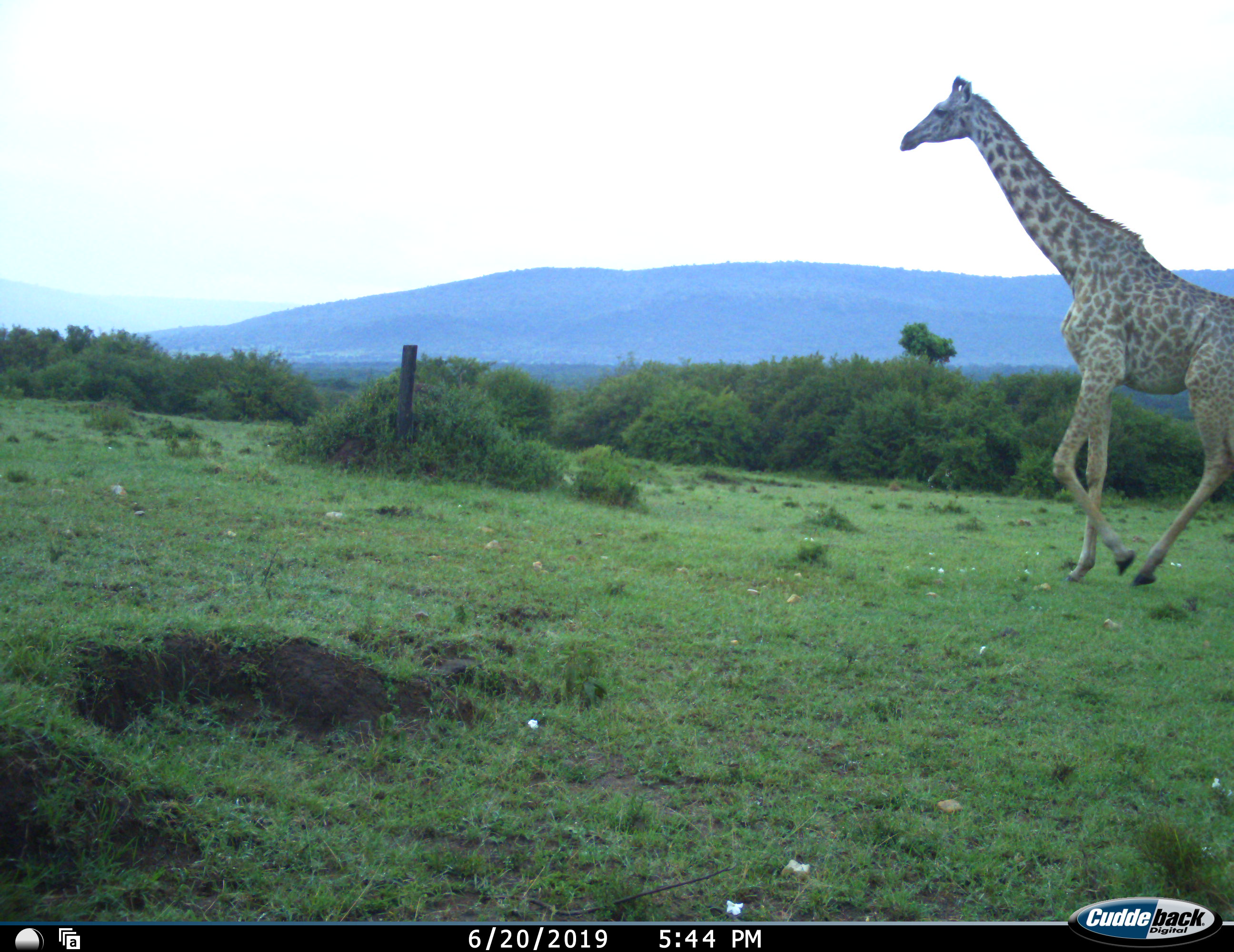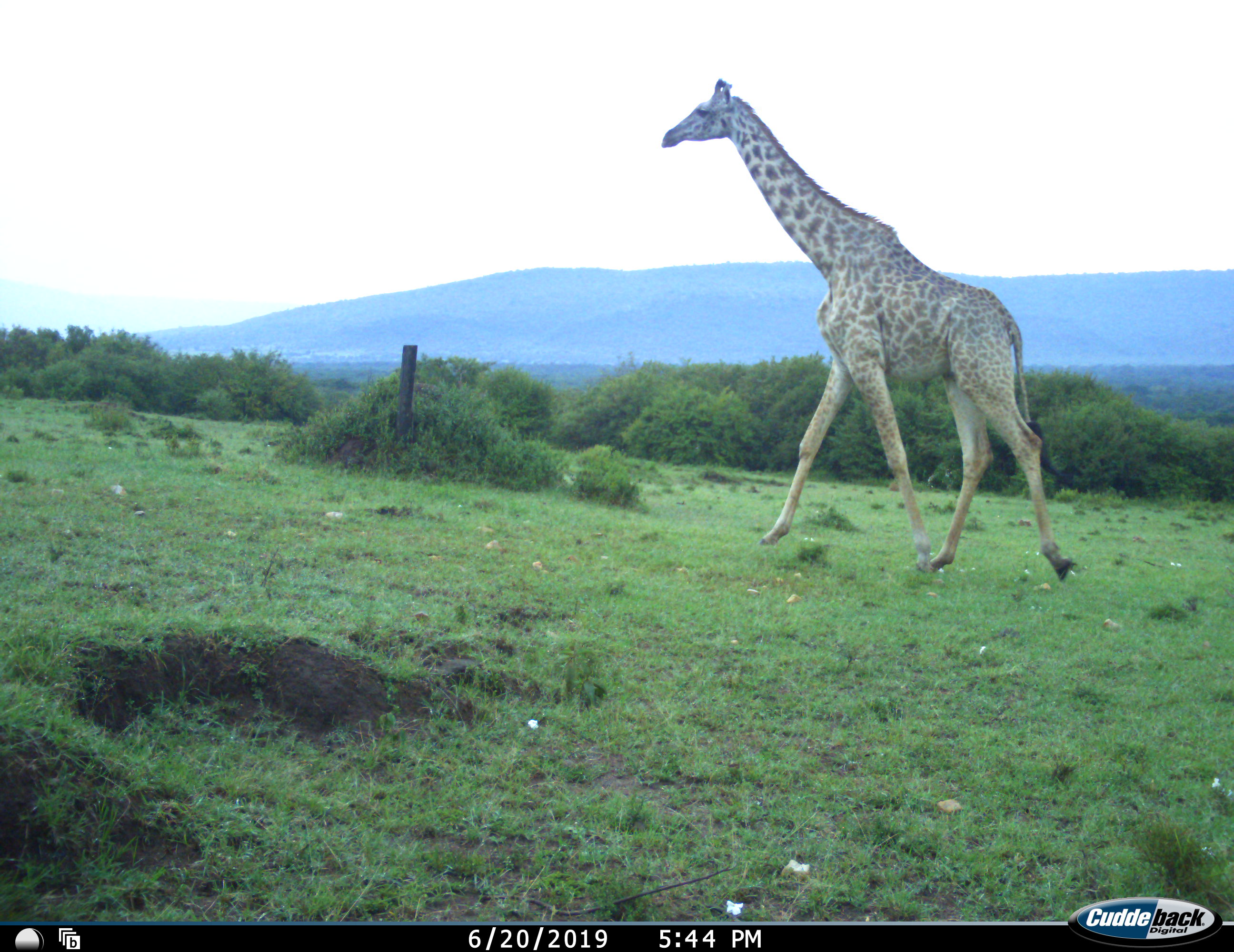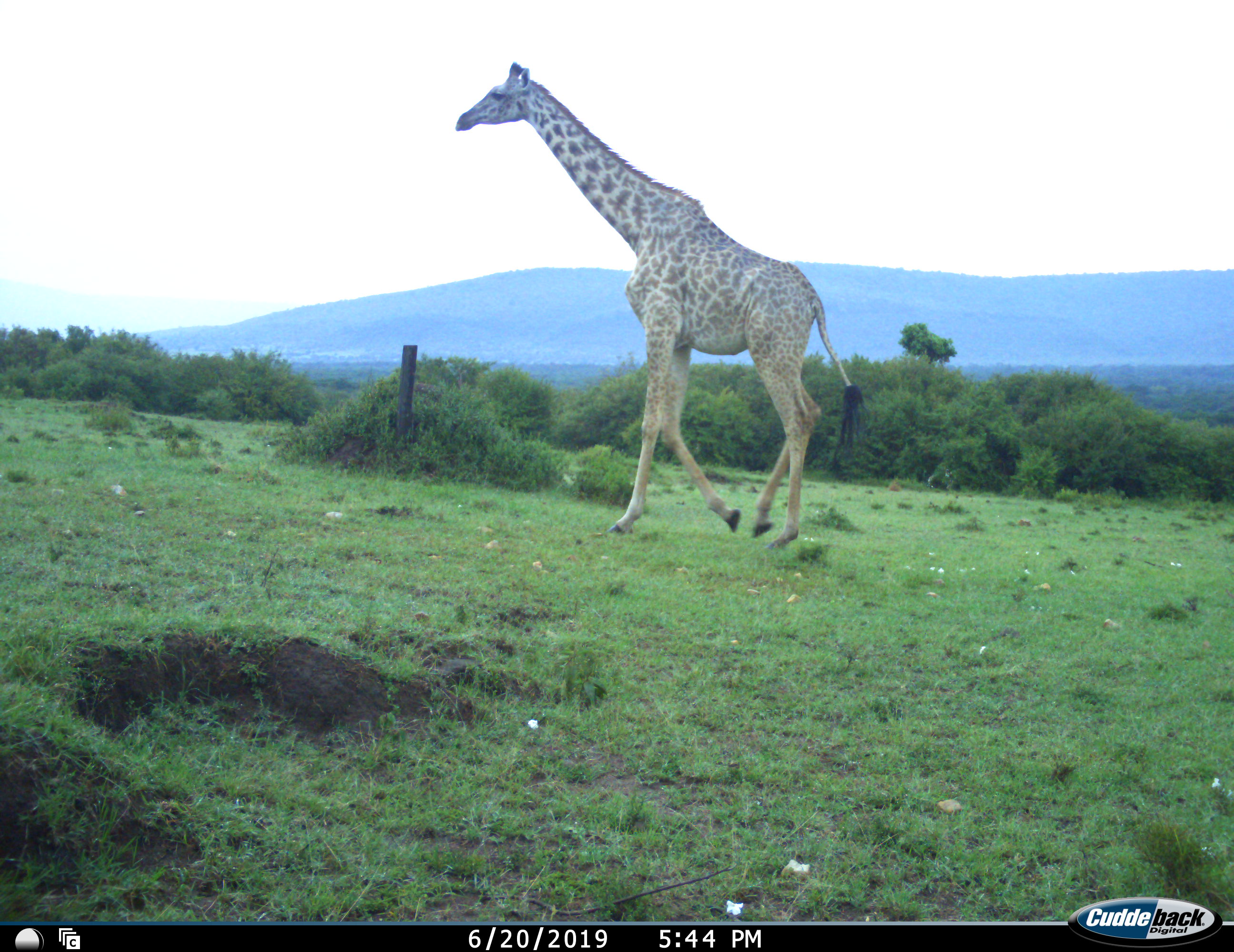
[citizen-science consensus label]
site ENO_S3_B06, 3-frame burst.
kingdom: Animalia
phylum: Chordata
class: Mammalia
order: Artiodactyla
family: Giraffidae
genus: Giraffa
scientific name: Giraffa camelopardalis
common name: giraffe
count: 1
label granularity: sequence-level